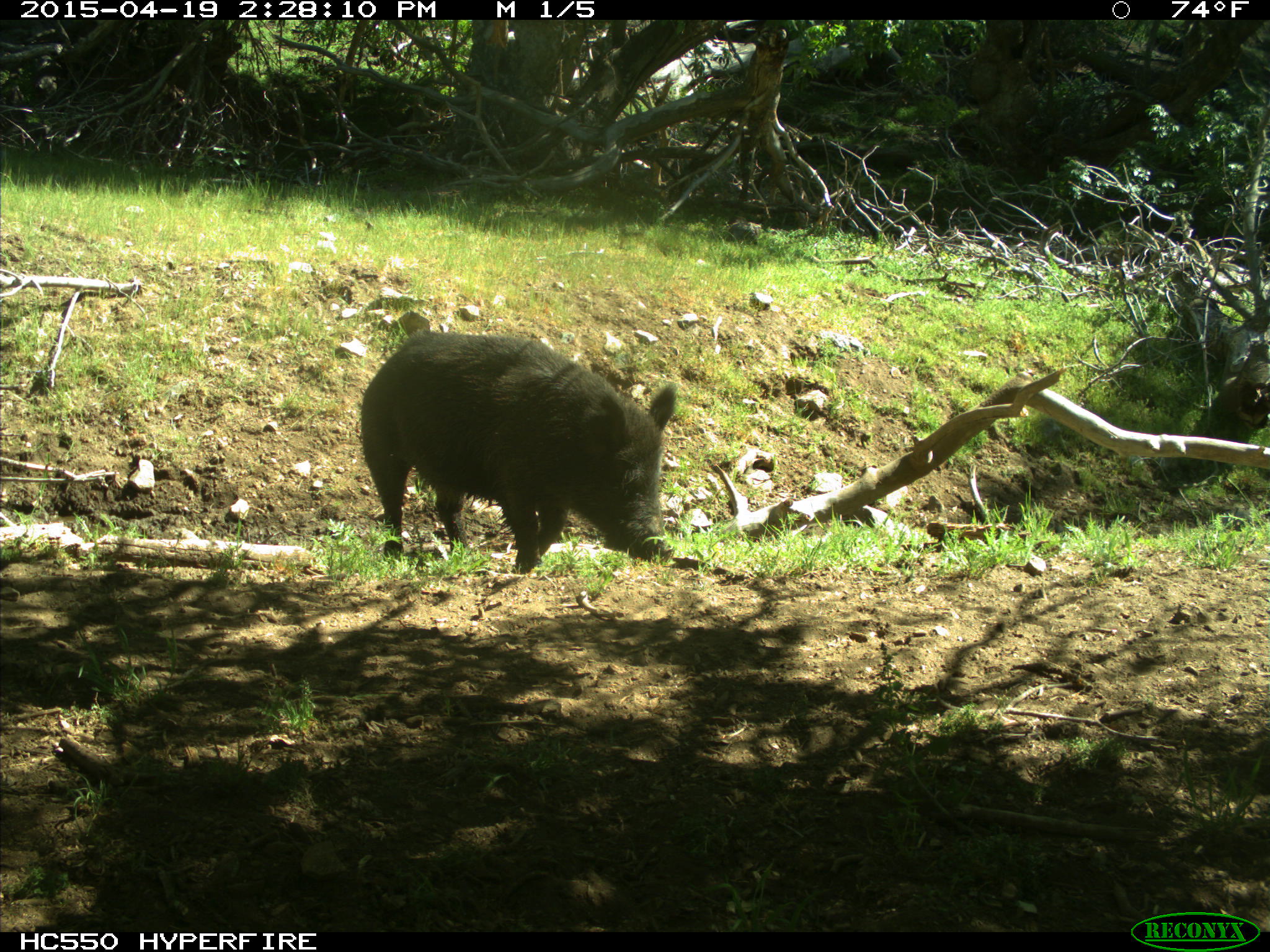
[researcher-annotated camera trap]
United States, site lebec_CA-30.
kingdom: Animalia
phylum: Chordata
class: Mammalia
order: Artiodactyla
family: Suidae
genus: Sus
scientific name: Sus scrofa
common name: wild boar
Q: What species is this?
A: Sus scrofa (wild boar).